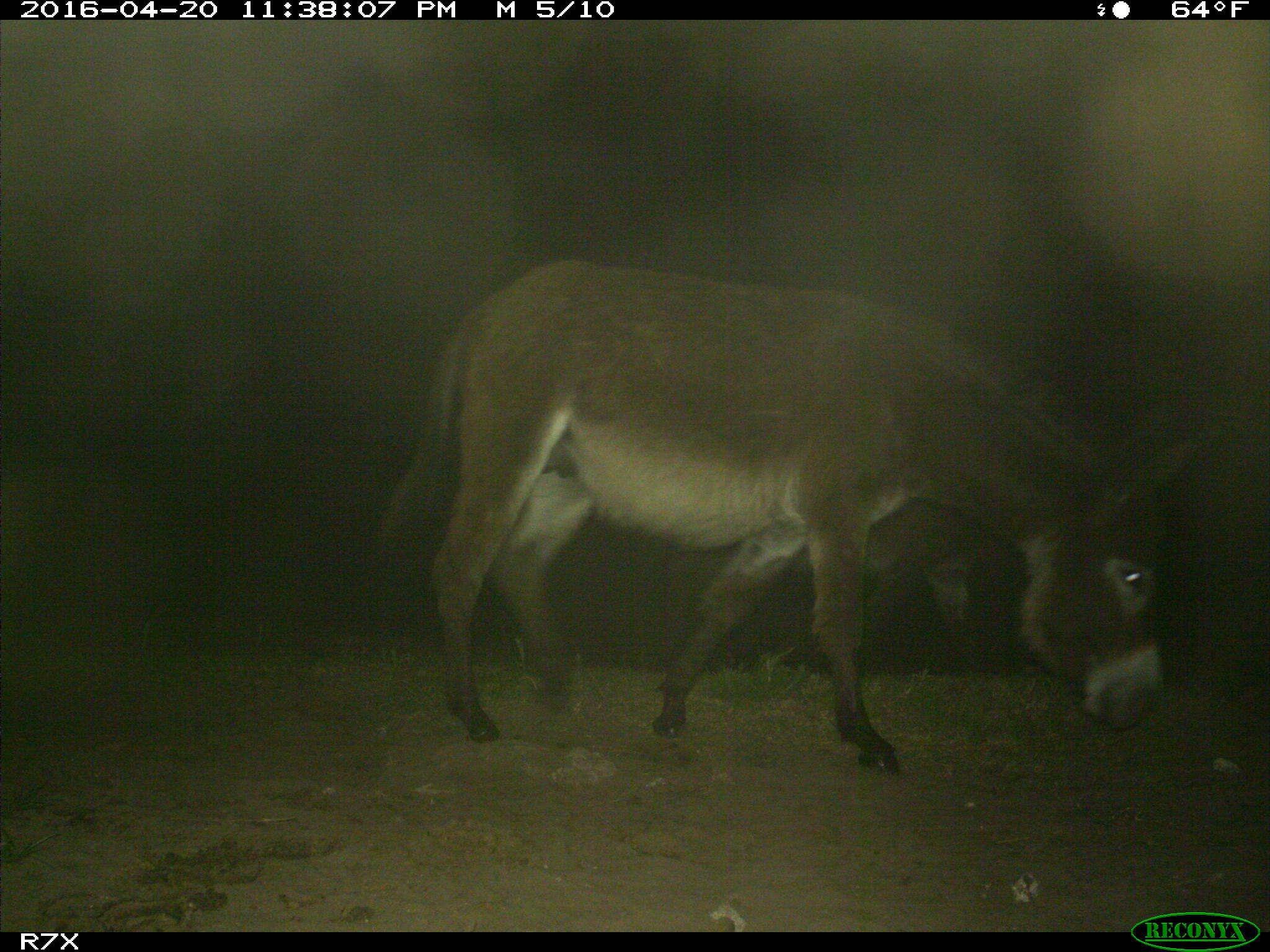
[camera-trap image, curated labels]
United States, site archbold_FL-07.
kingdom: Animalia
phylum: Chordata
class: Mammalia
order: Artiodactyla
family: Bovidae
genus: Bos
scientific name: Bos taurus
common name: domestic cow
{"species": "Bos taurus (domestic cow)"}